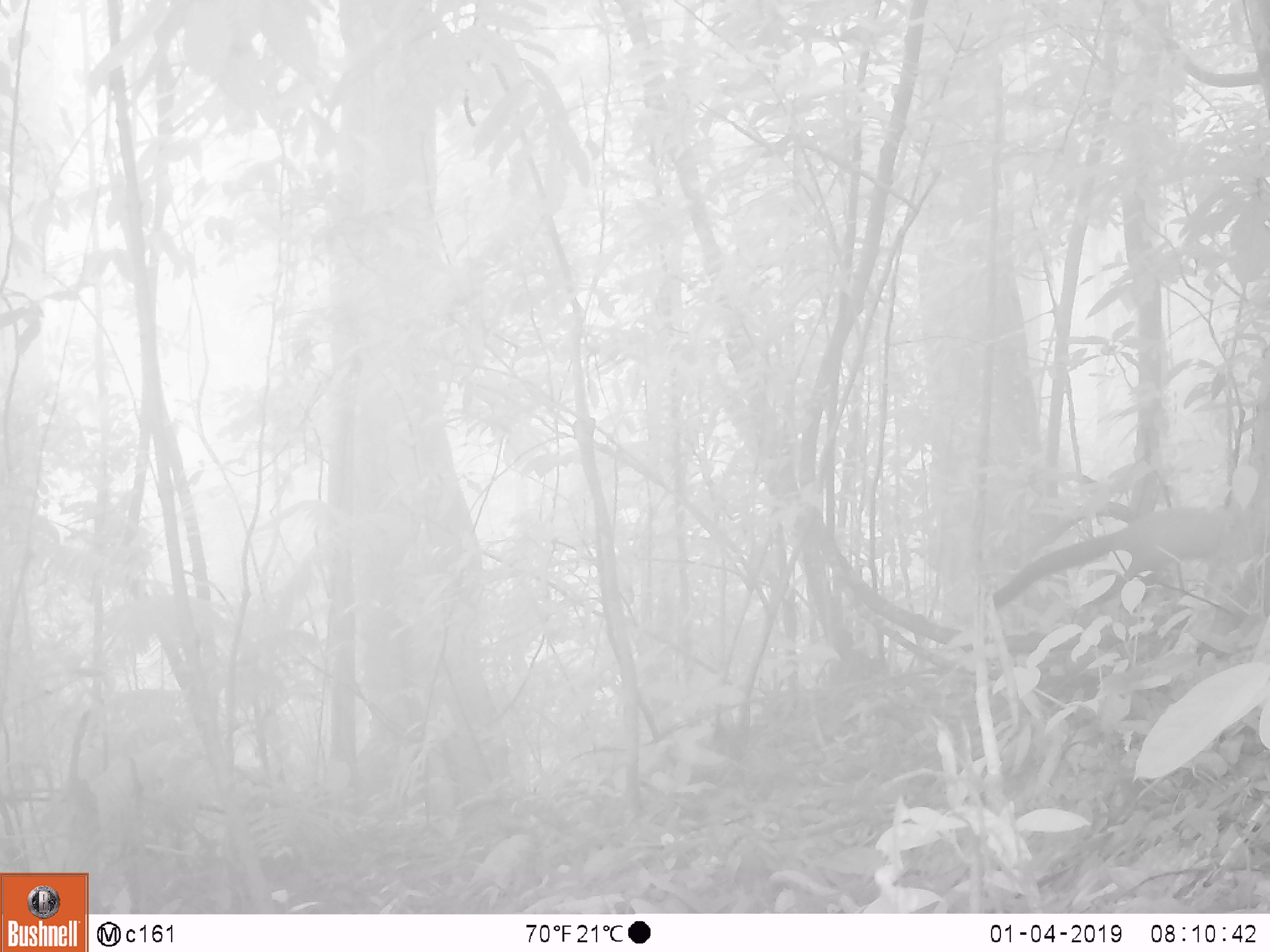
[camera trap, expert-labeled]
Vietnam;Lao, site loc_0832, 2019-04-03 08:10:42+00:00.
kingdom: Animalia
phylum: Chordata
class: Mammalia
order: Carnivora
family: Mustelidae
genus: Martes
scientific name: Martes flavigula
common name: yellow-throated marten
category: yellow throated marten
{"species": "yellow throated marten (yellow-throated marten) (Martes flavigula)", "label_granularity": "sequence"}